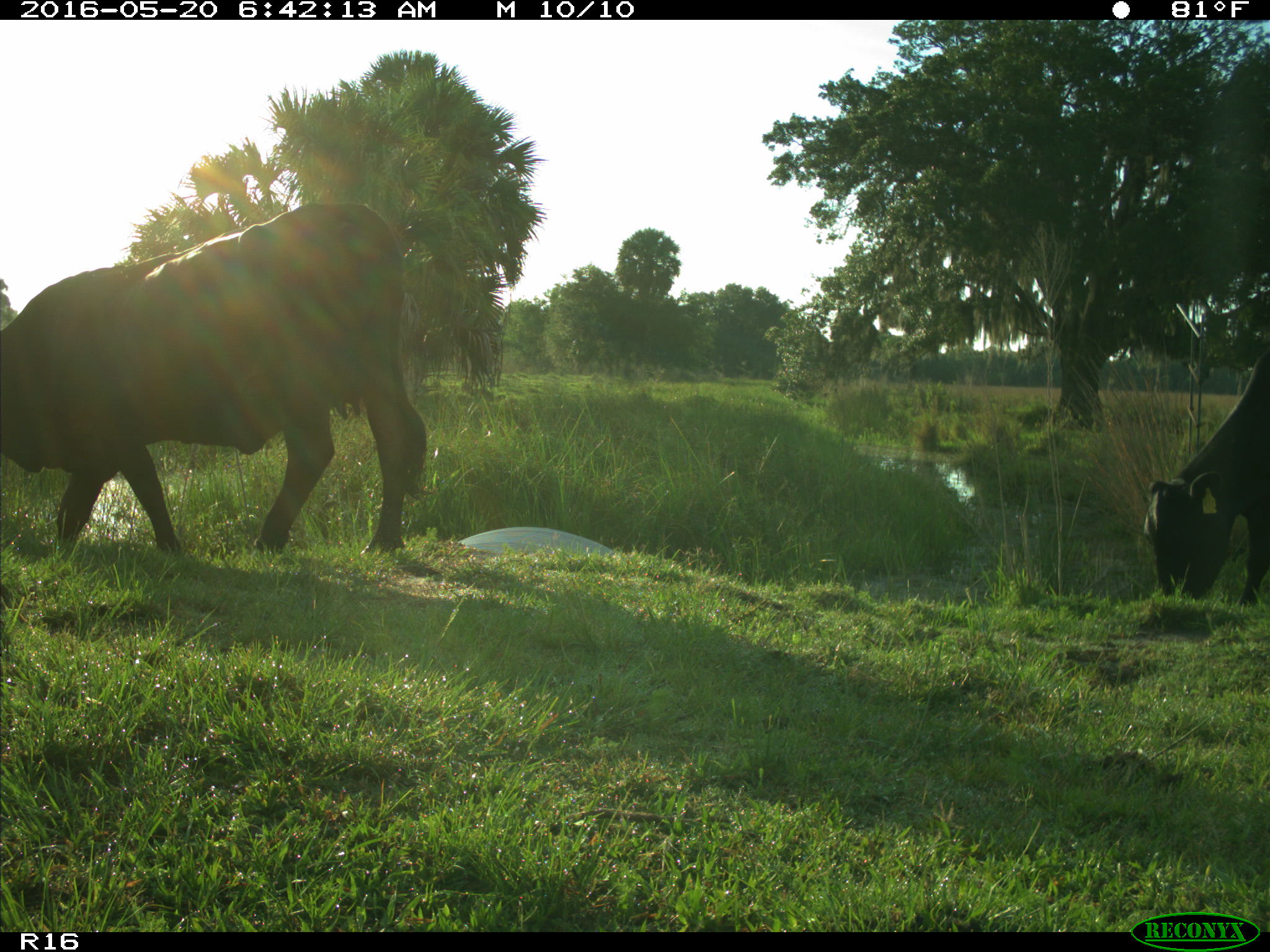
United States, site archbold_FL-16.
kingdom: Animalia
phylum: Chordata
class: Mammalia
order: Artiodactyla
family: Bovidae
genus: Bos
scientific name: Bos taurus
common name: domestic cow